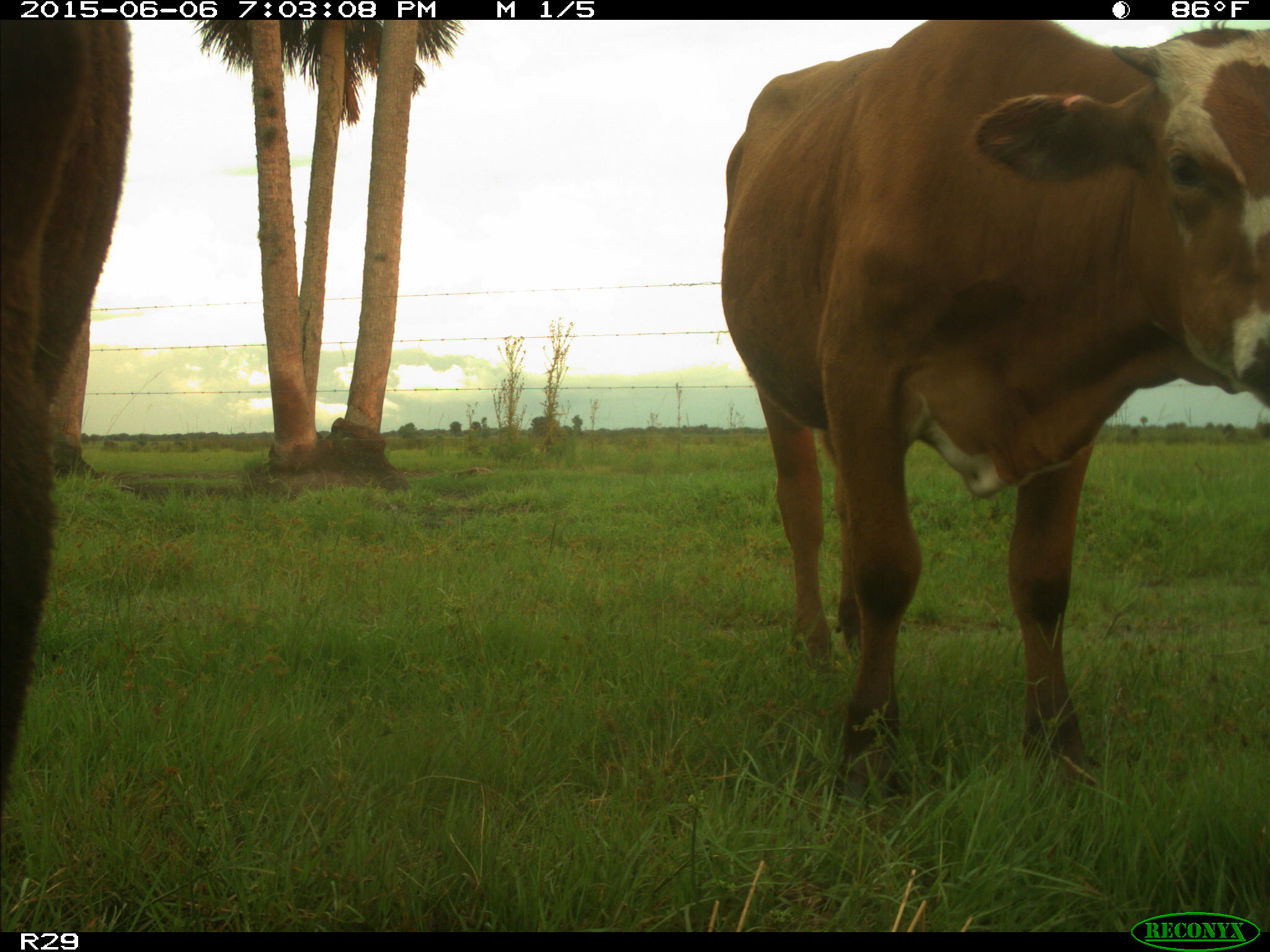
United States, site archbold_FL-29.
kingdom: Animalia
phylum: Chordata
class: Mammalia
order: Artiodactyla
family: Bovidae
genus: Bos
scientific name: Bos taurus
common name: domestic cow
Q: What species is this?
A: Bos taurus (domestic cow).